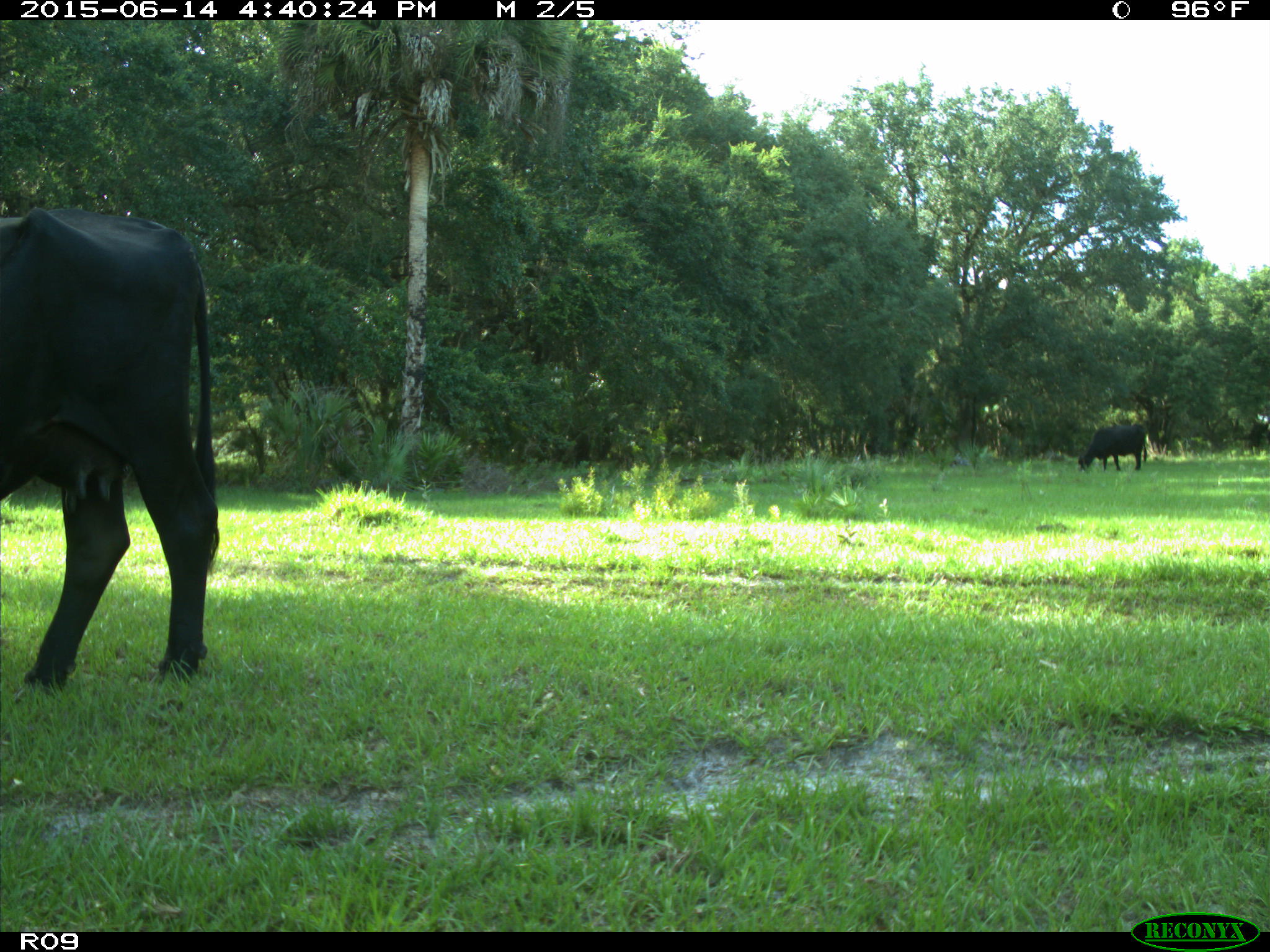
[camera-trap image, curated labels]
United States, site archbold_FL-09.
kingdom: Animalia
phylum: Chordata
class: Mammalia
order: Artiodactyla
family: Bovidae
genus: Bos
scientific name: Bos taurus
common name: domestic cow